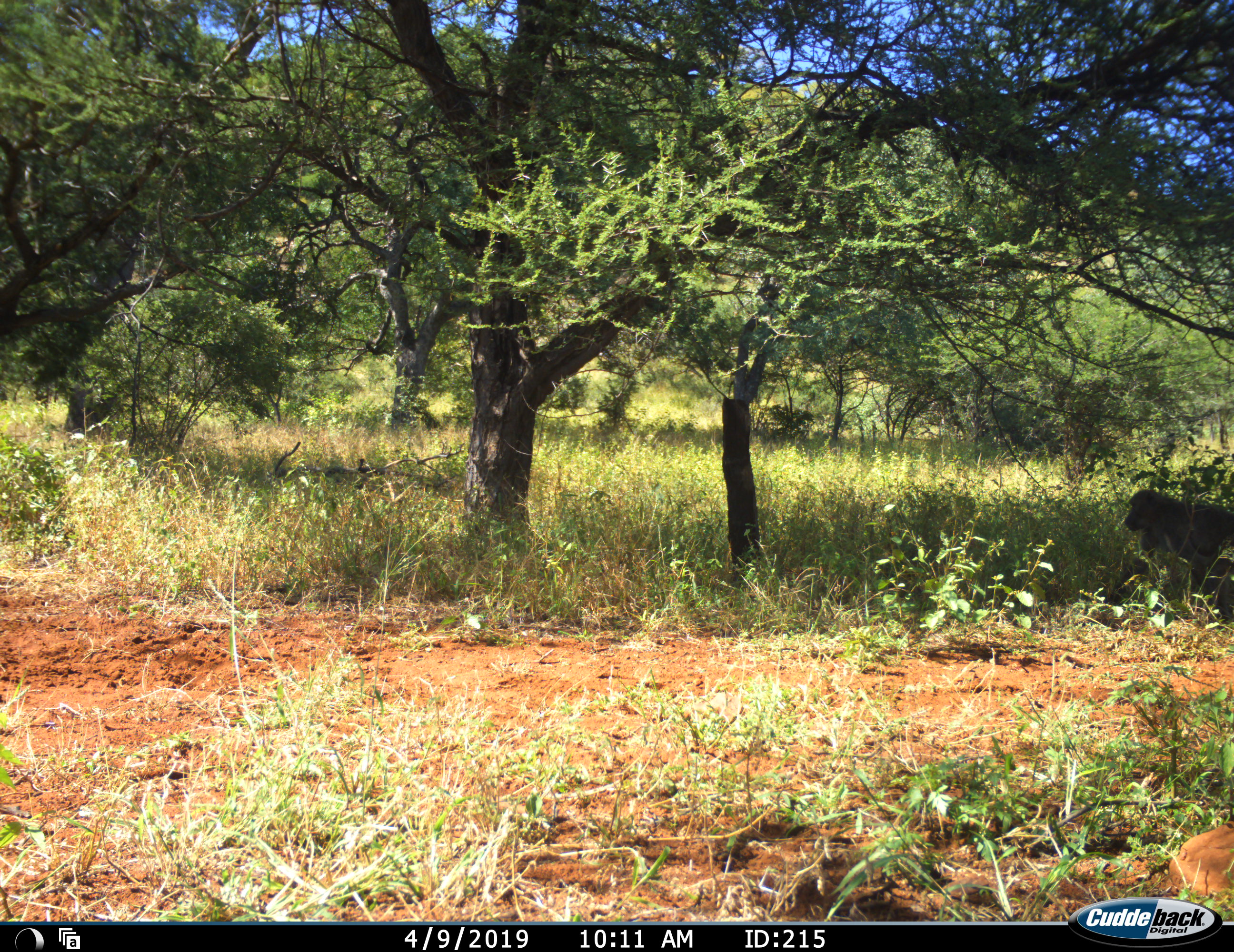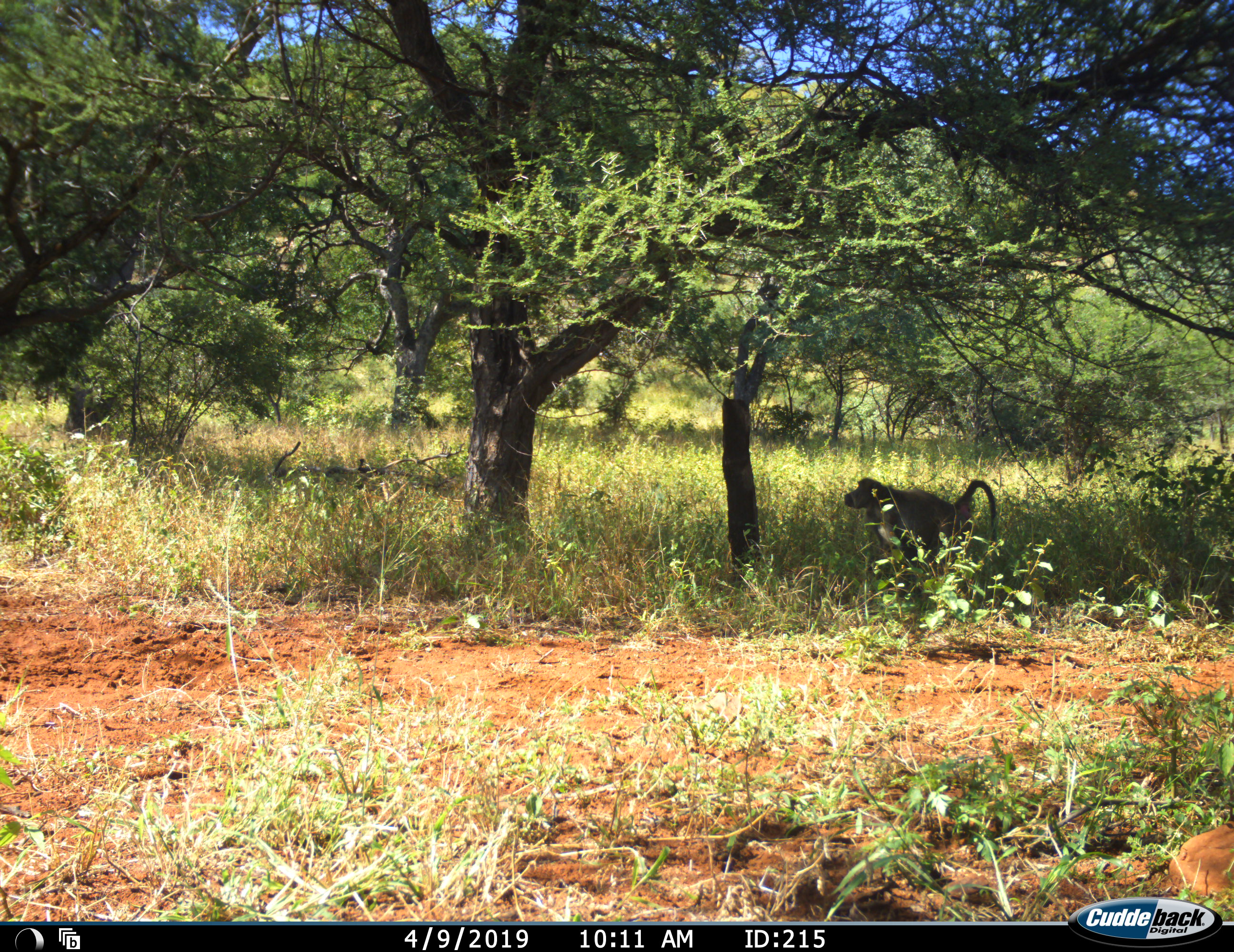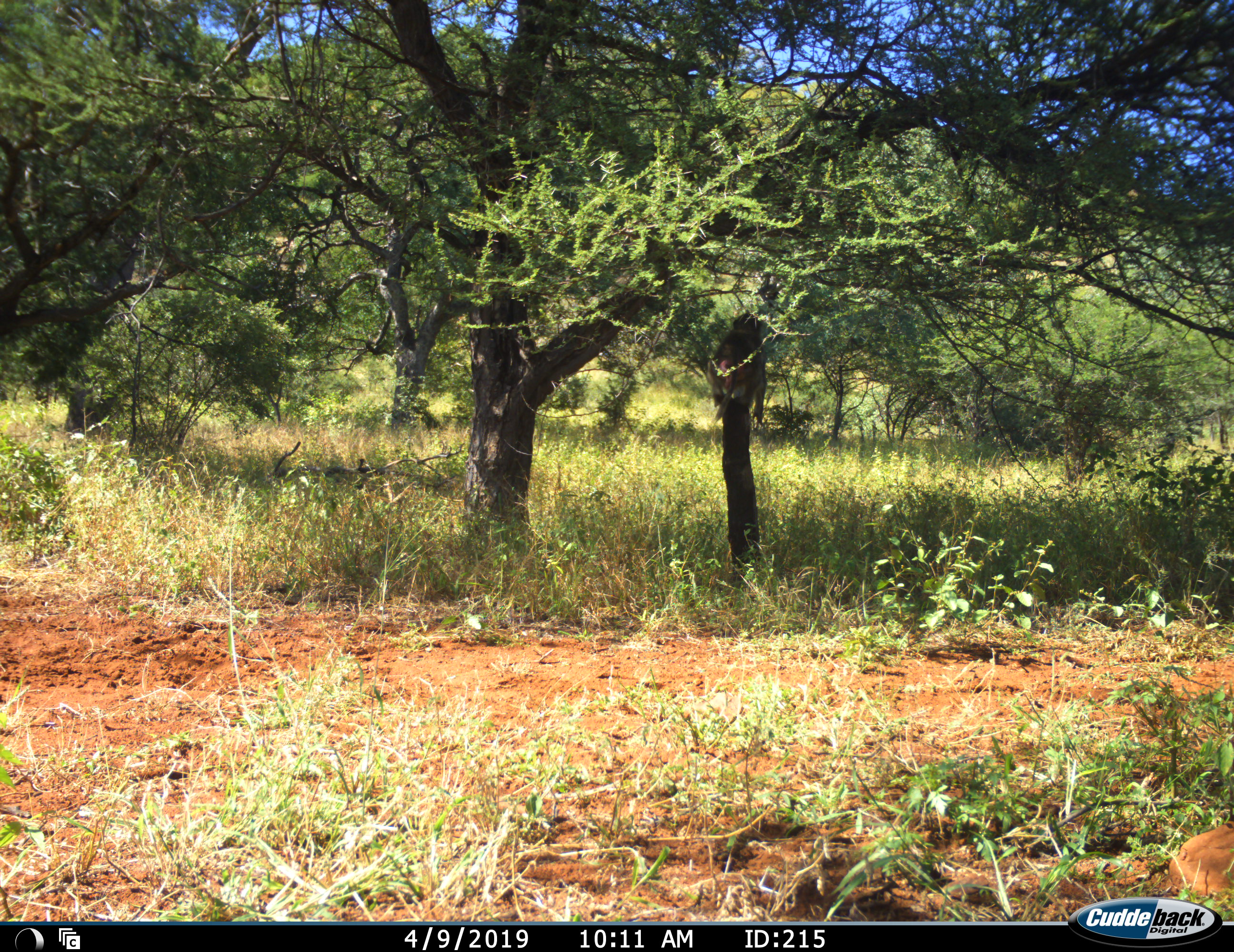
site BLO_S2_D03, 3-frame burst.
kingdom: Animalia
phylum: Chordata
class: Mammalia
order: Primates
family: Cercopithecidae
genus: Papio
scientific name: Papio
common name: baboon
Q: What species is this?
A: Baboon (Papio).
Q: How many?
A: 1.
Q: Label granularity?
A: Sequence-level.